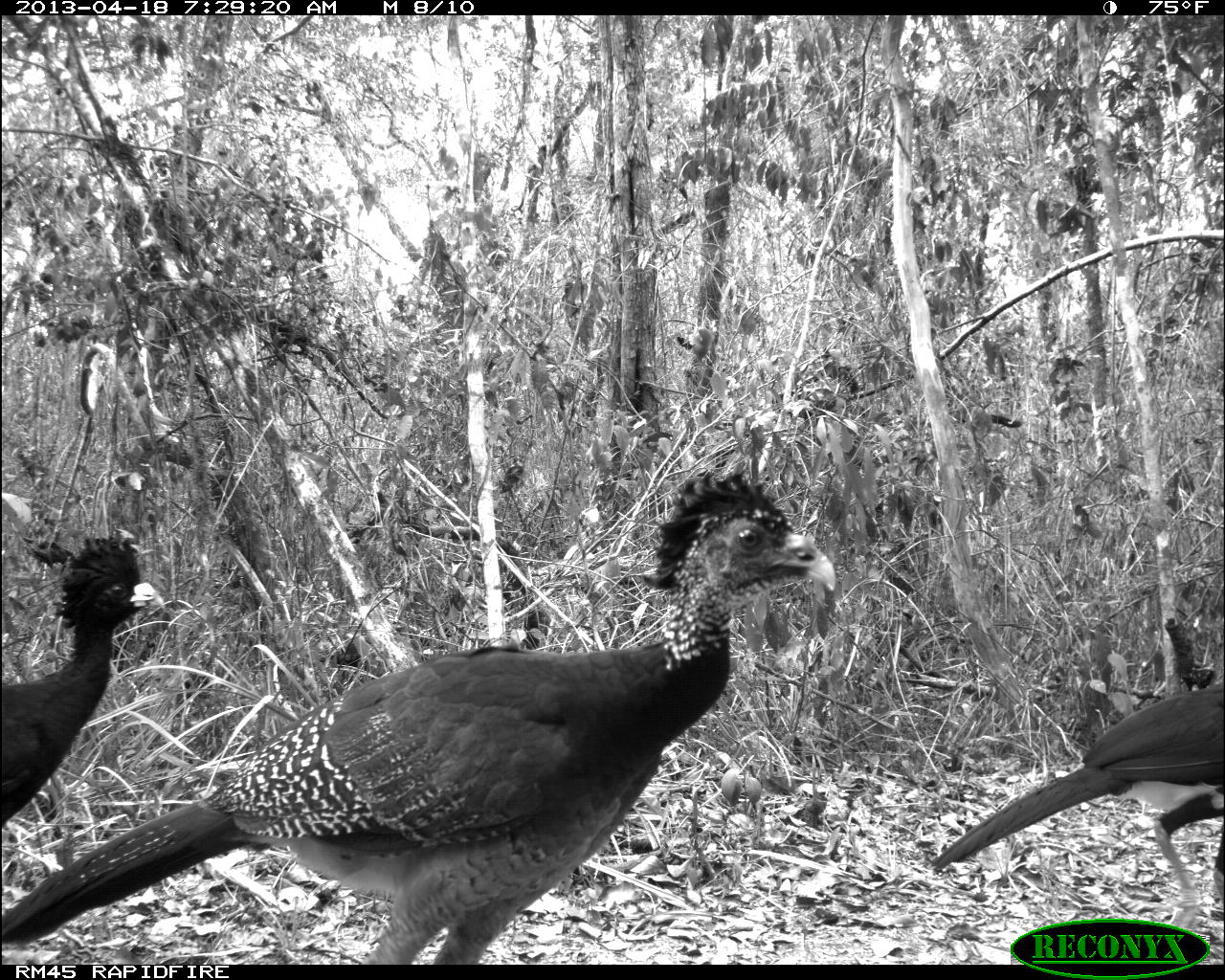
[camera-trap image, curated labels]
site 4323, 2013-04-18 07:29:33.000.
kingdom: Animalia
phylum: Chordata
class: Aves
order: Galliformes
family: Cracidae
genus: Crax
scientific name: Crax rubra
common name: great curassow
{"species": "Crax rubra (great curassow)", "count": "3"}